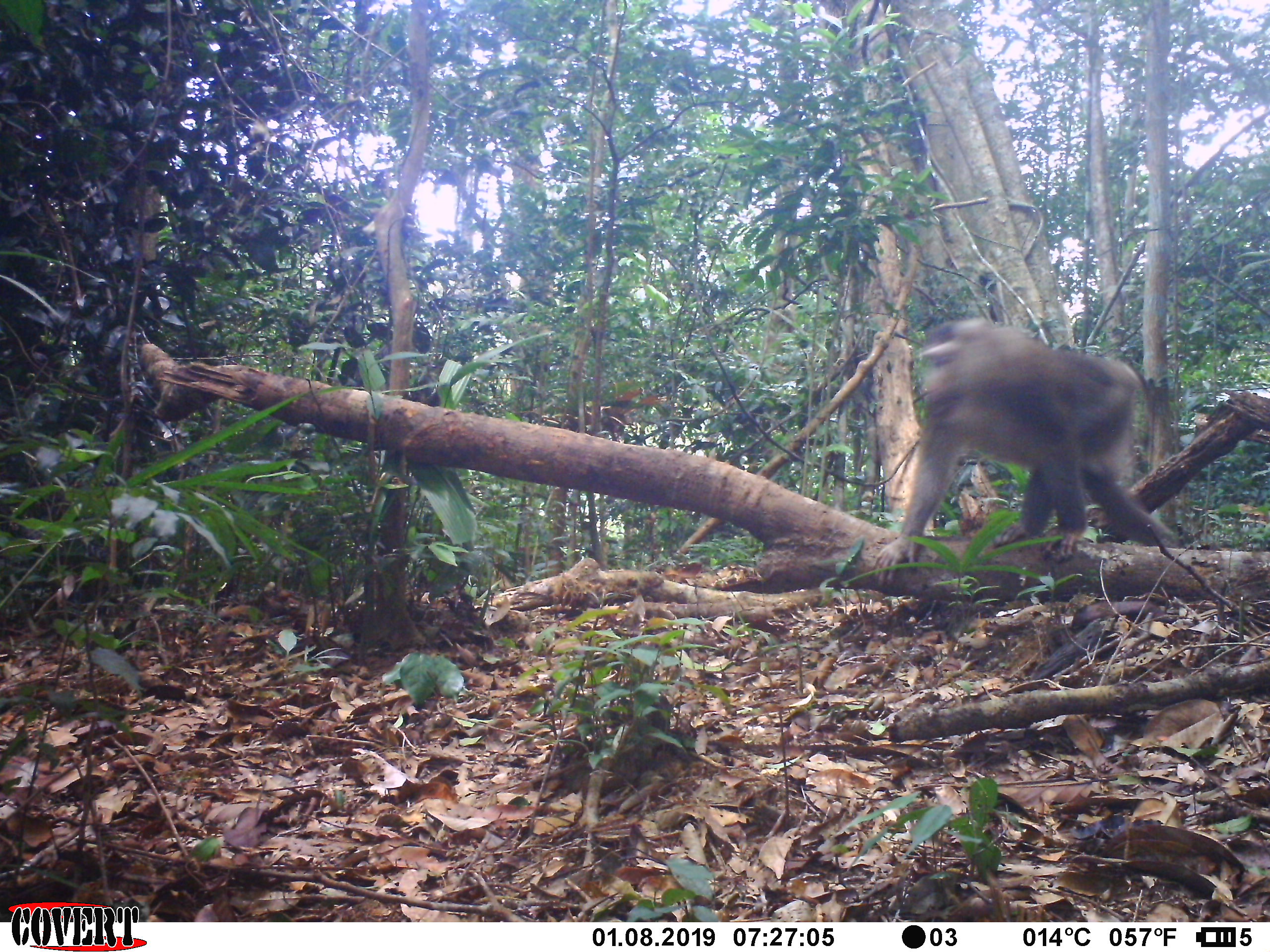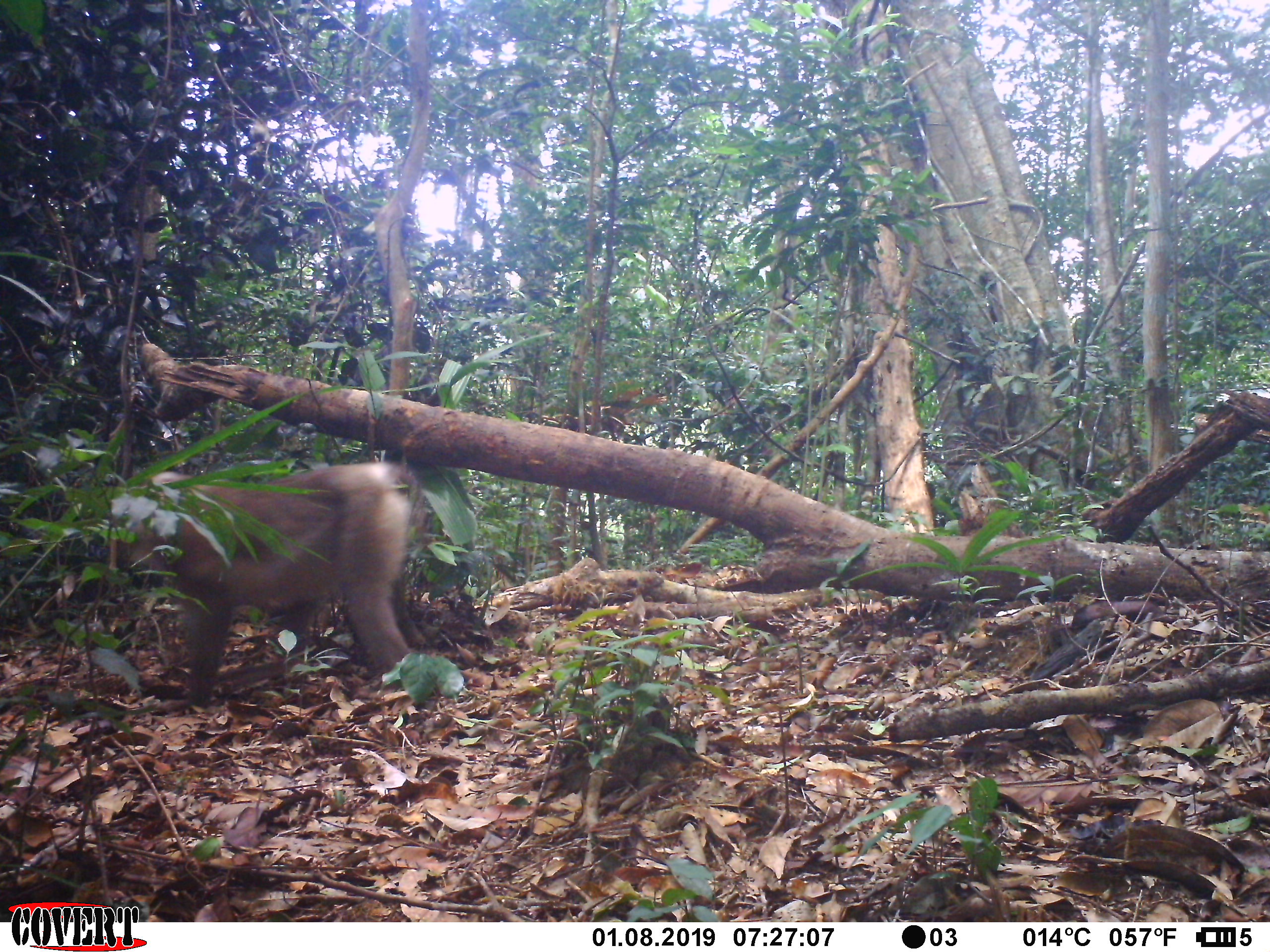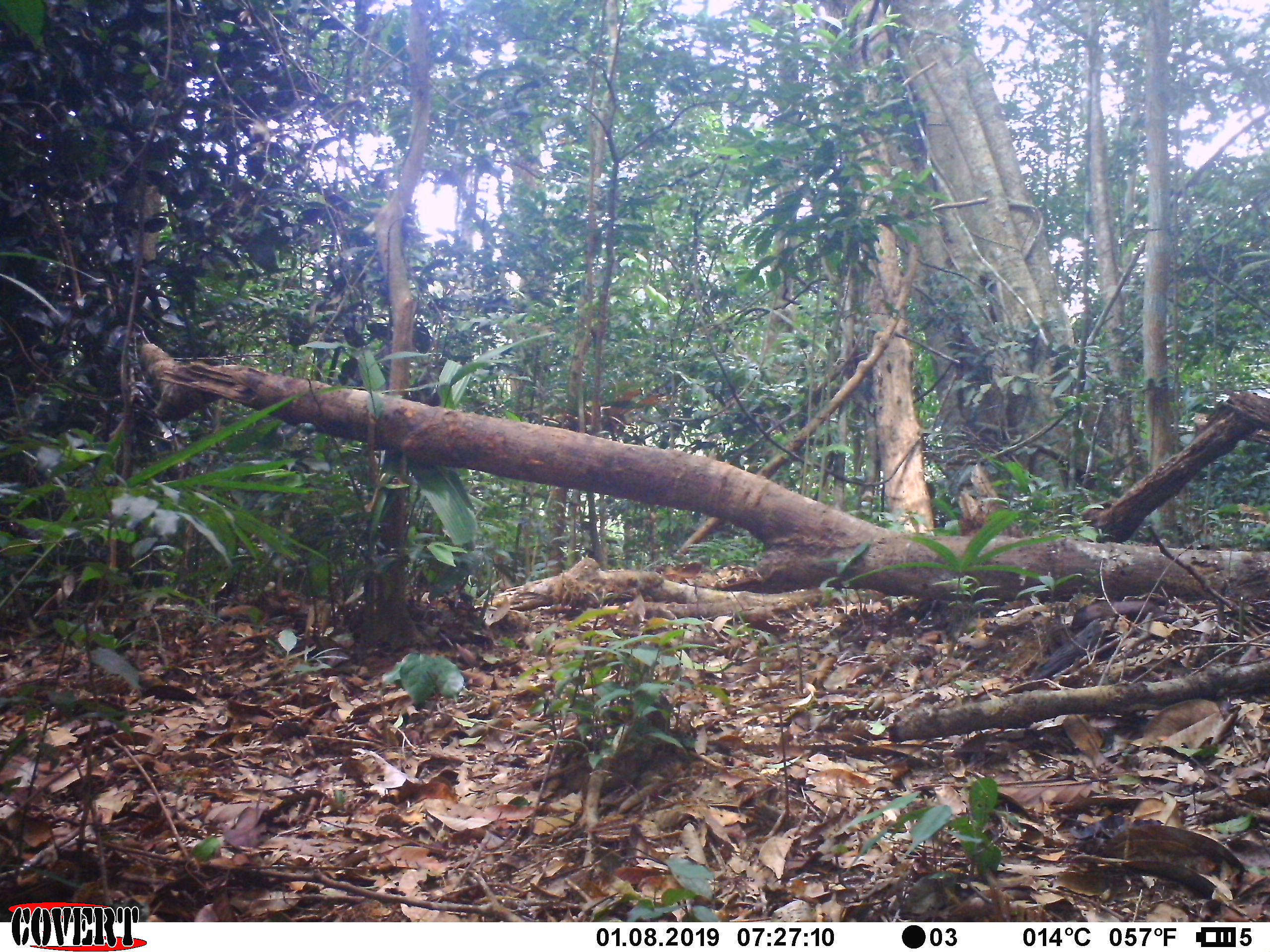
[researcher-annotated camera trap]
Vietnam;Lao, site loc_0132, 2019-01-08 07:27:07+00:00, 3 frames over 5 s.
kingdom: Animalia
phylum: Chordata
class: Mammalia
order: Primates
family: Cercopithecidae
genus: Macaca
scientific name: Macaca nemestrina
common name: pig-tailed macaque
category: pig tailed macaque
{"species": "pig tailed macaque (pig-tailed macaque) (Macaca nemestrina)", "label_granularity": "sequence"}